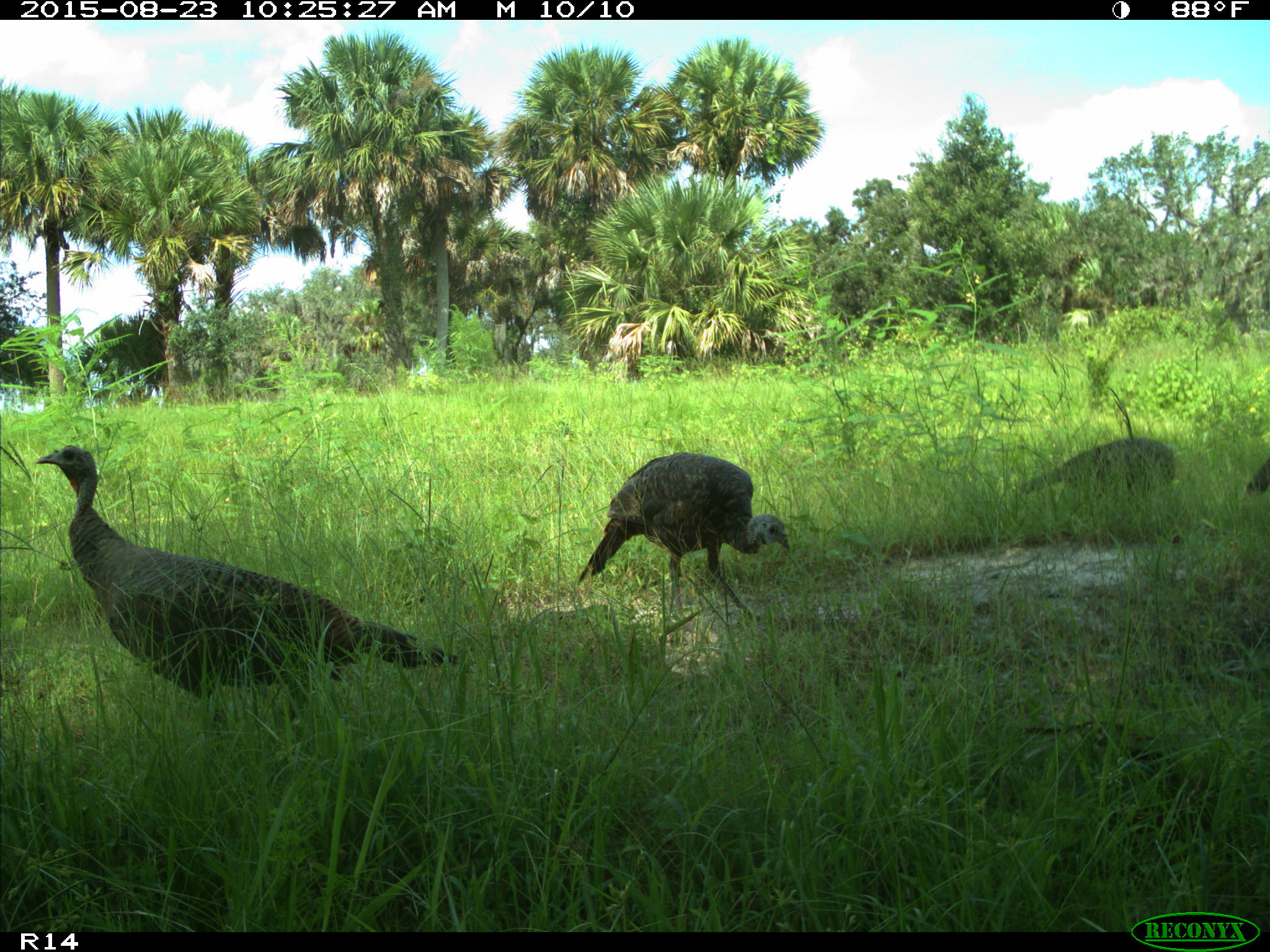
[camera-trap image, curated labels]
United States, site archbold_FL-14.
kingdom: Animalia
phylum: Chordata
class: Aves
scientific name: Aves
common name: birds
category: unidentified bird